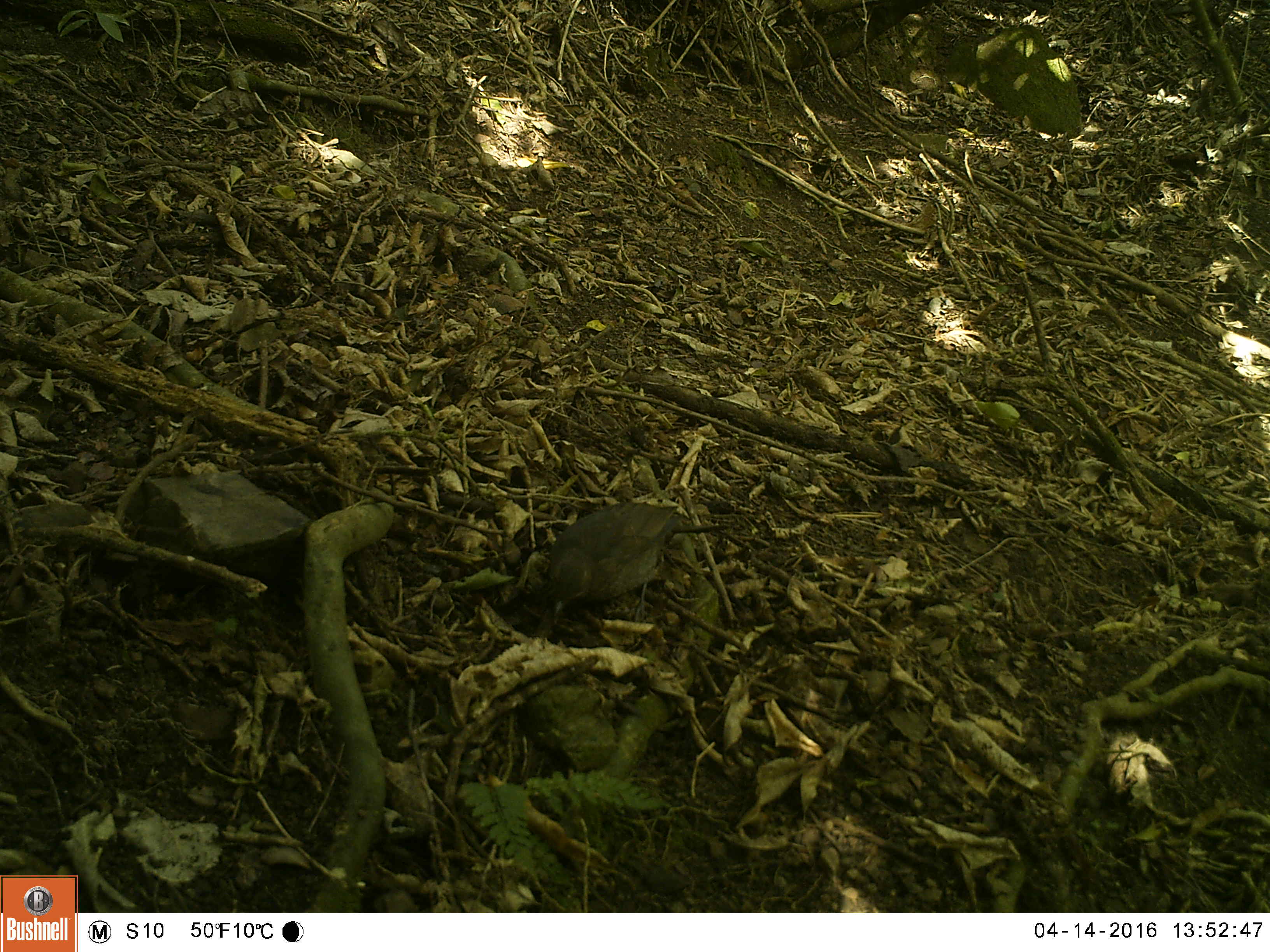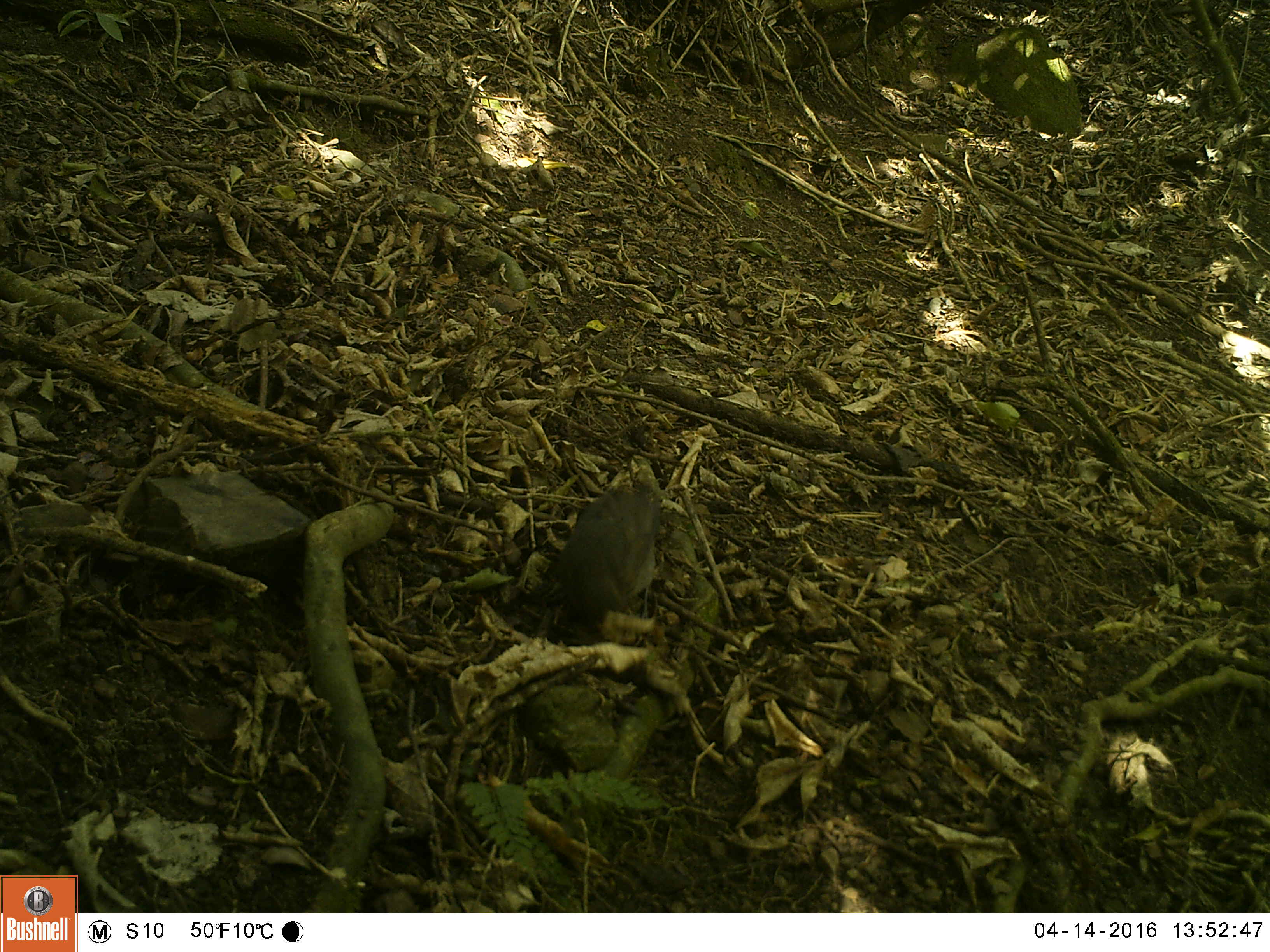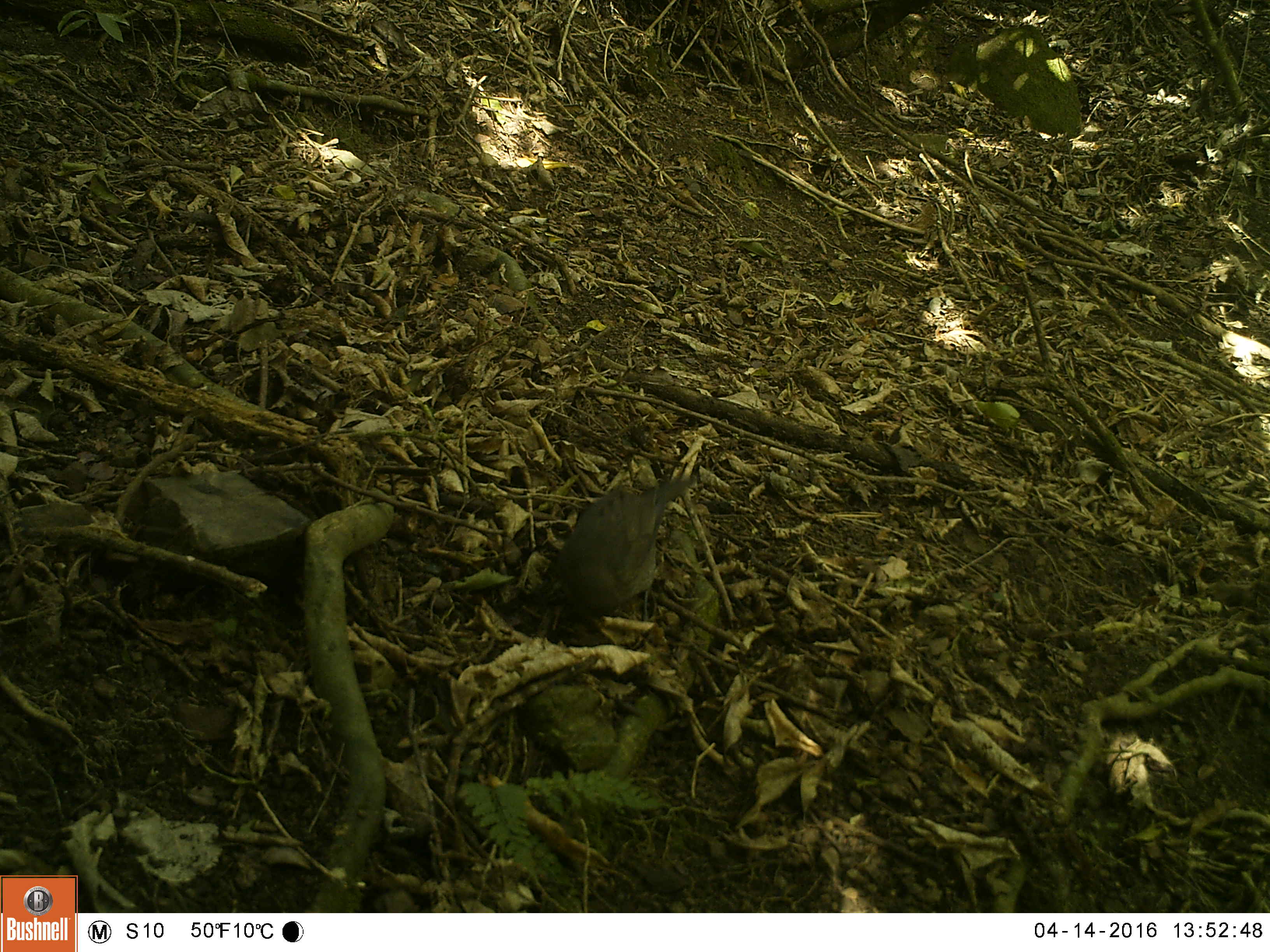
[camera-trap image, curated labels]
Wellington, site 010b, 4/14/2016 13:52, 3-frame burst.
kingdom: Animalia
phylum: Chordata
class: Aves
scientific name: Aves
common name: bird